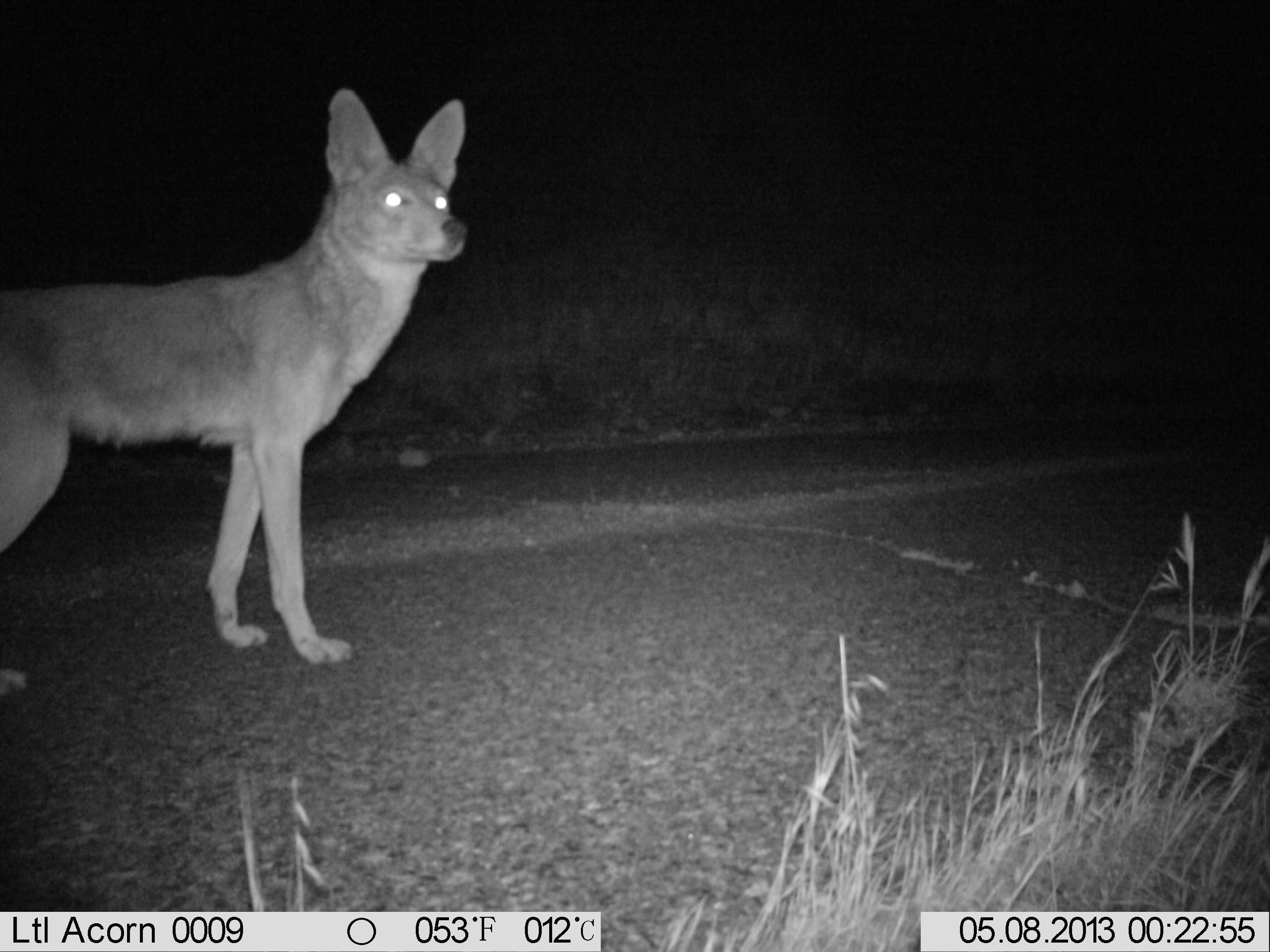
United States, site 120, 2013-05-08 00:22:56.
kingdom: Animalia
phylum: Chordata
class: Mammalia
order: Carnivora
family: Canidae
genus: Canis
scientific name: Canis latrans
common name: coyote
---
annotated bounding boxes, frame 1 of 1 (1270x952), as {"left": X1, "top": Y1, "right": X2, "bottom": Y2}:
coyote: {"left": 3, "top": 83, "right": 475, "bottom": 695}